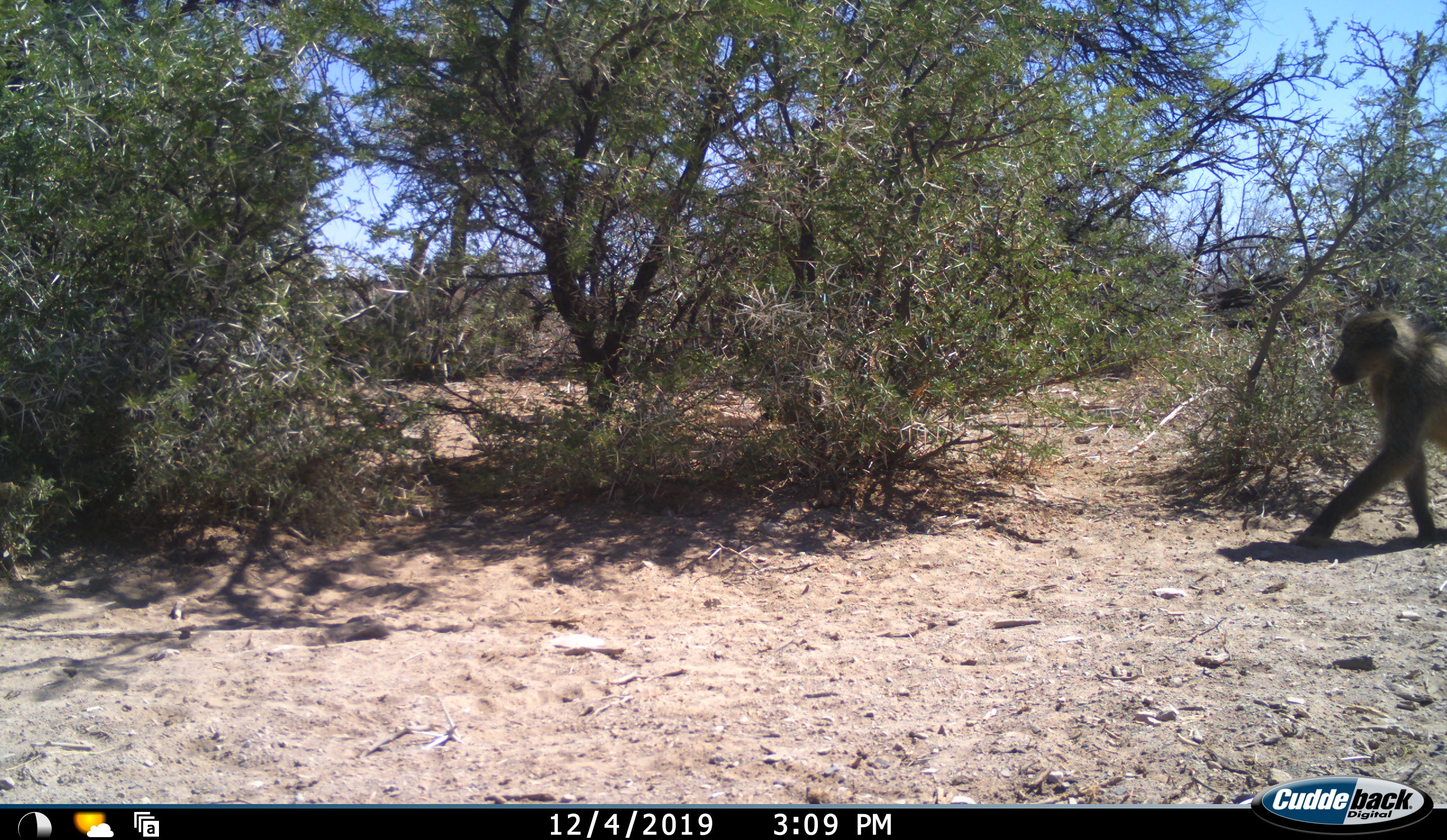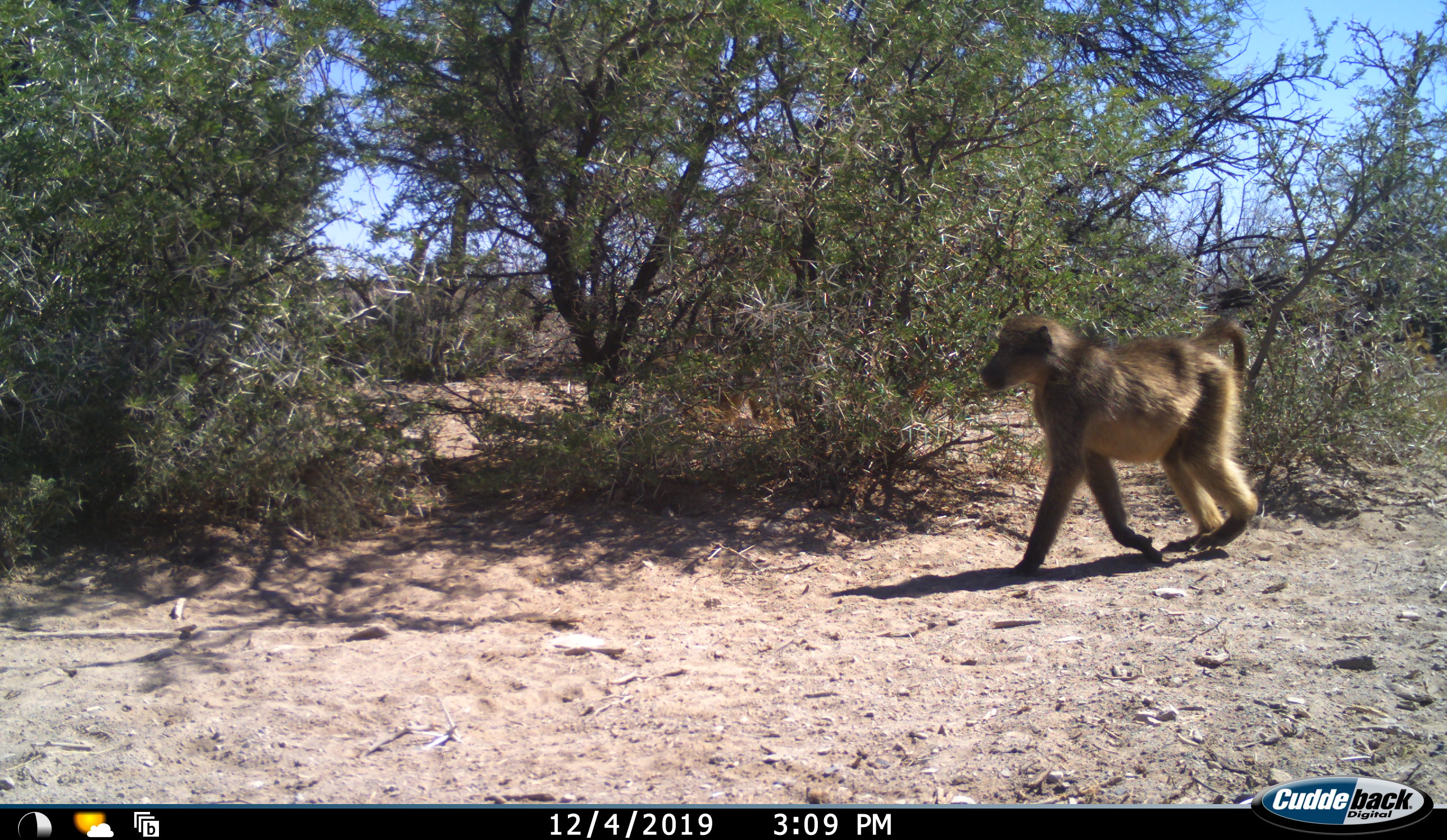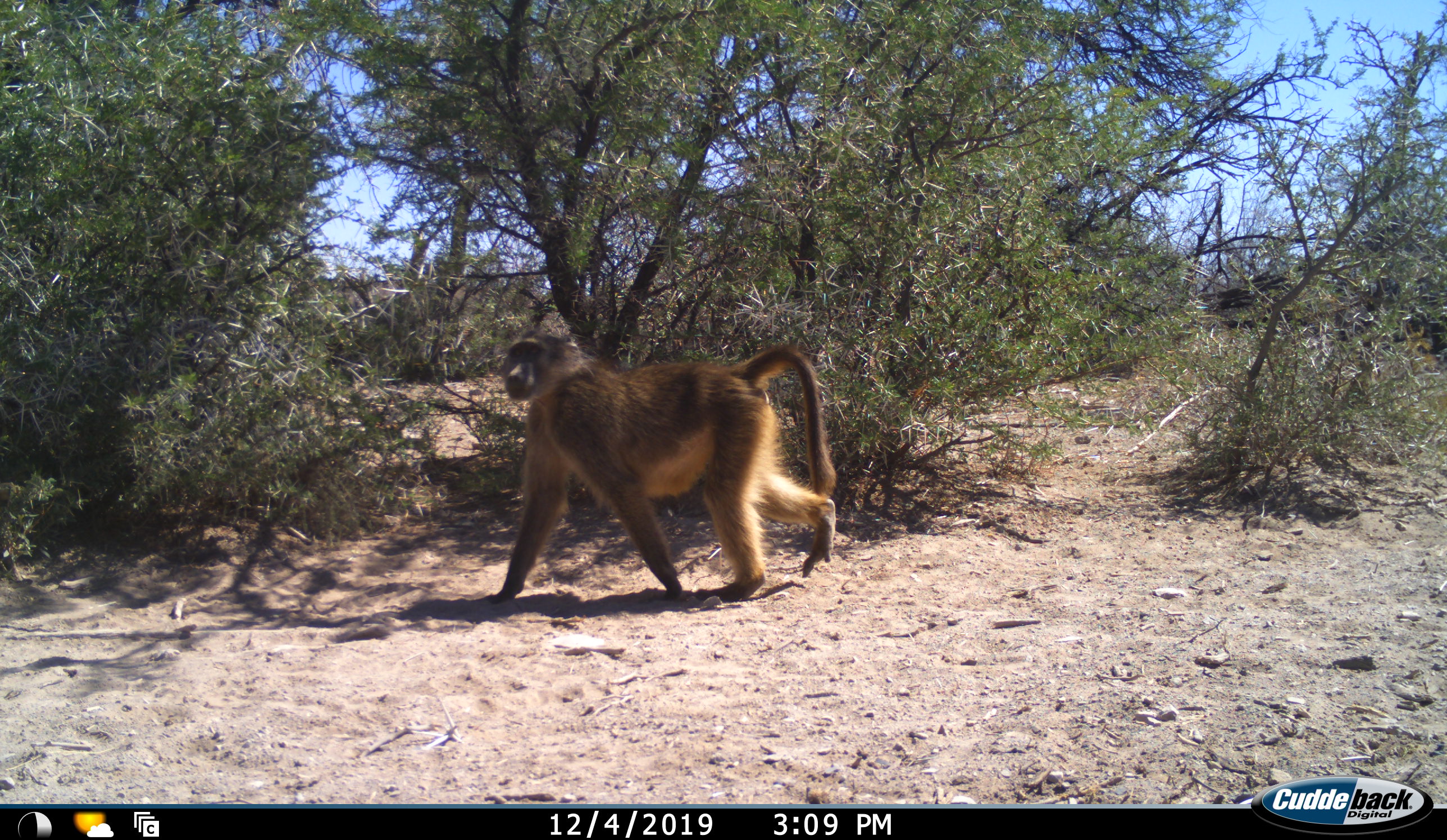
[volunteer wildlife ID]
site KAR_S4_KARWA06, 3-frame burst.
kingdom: Animalia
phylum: Chordata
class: Mammalia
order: Primates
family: Cercopithecidae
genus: Papio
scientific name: Papio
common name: baboon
Baboon (Papio), count 1. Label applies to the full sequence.